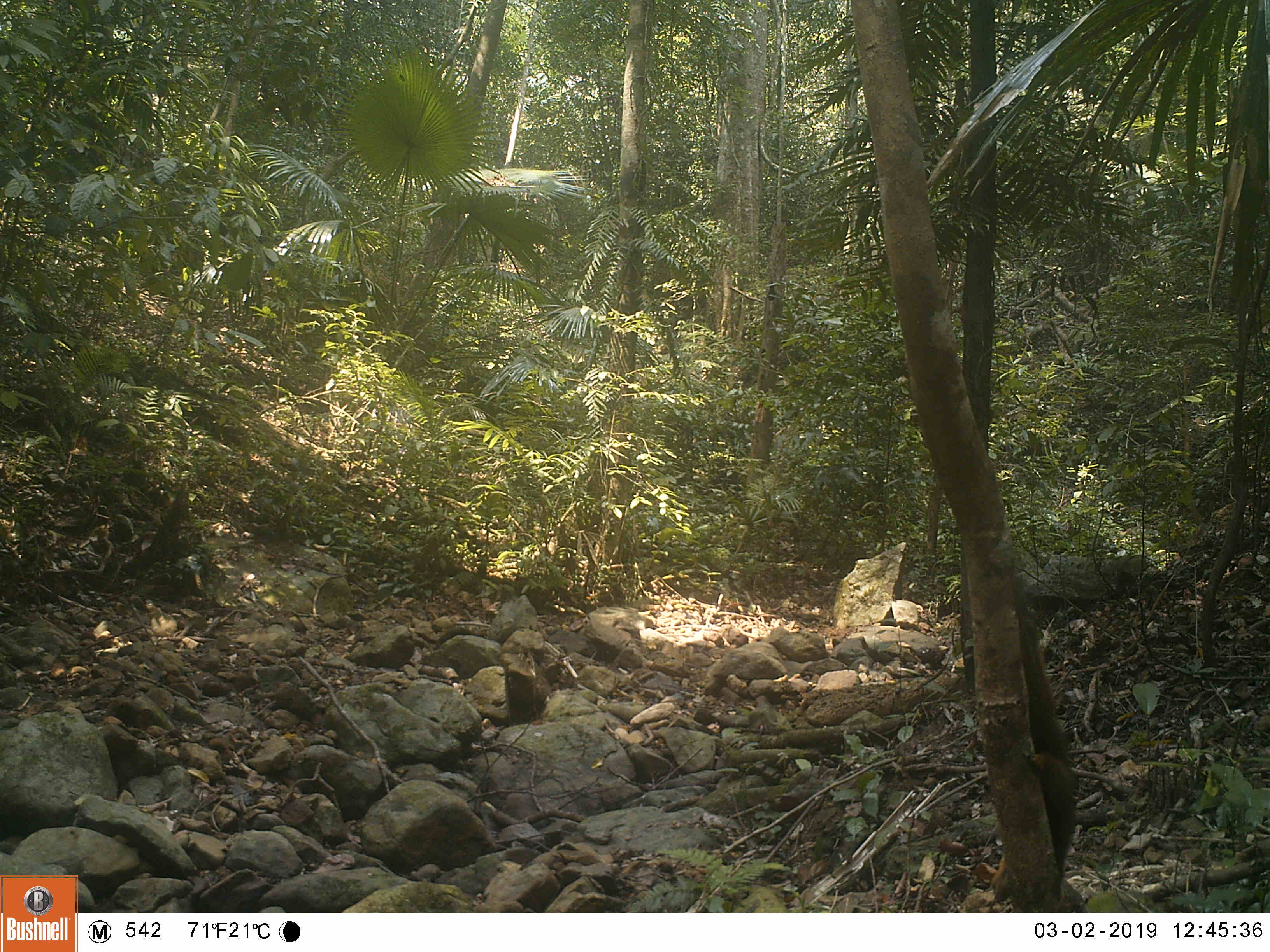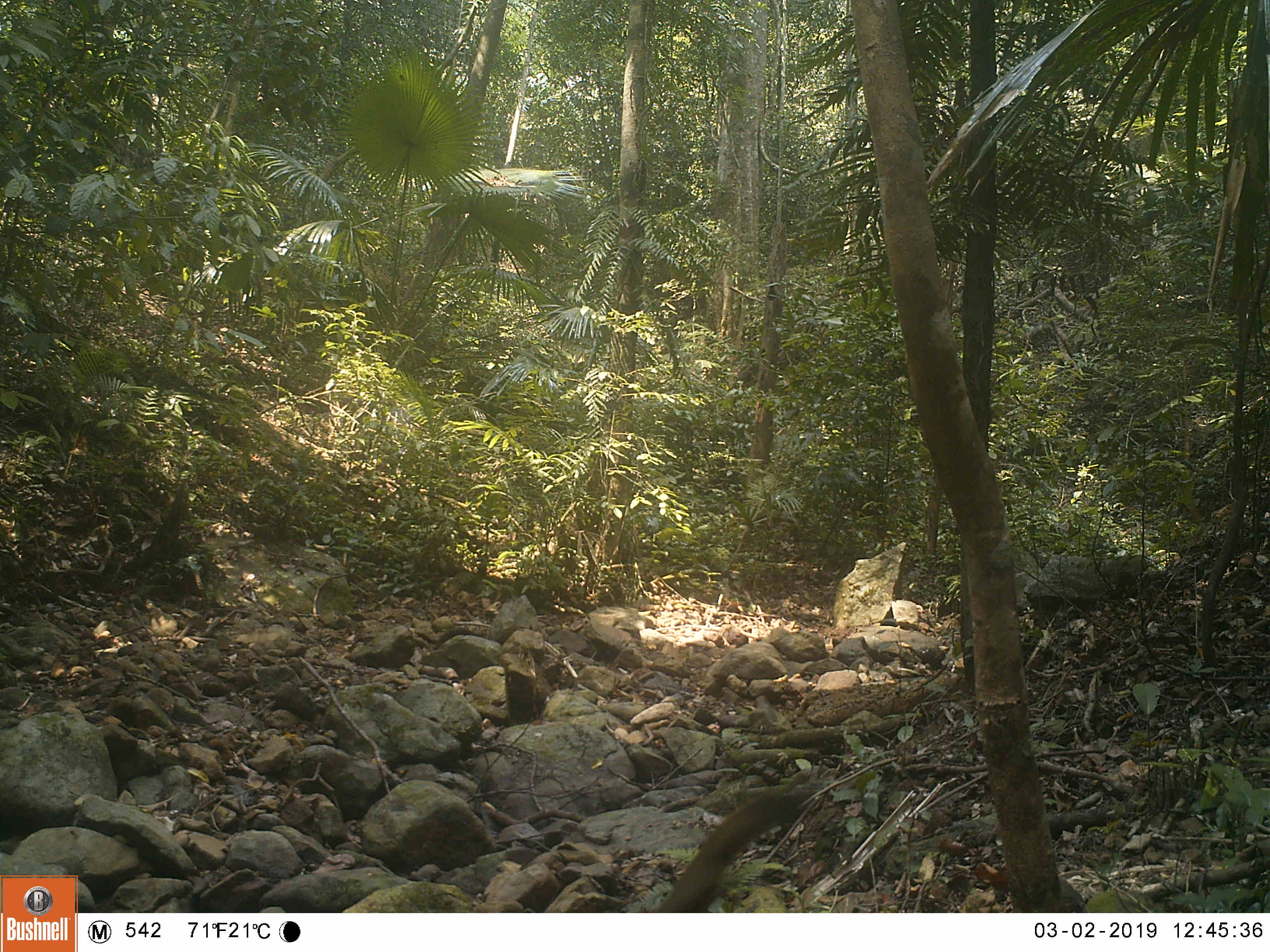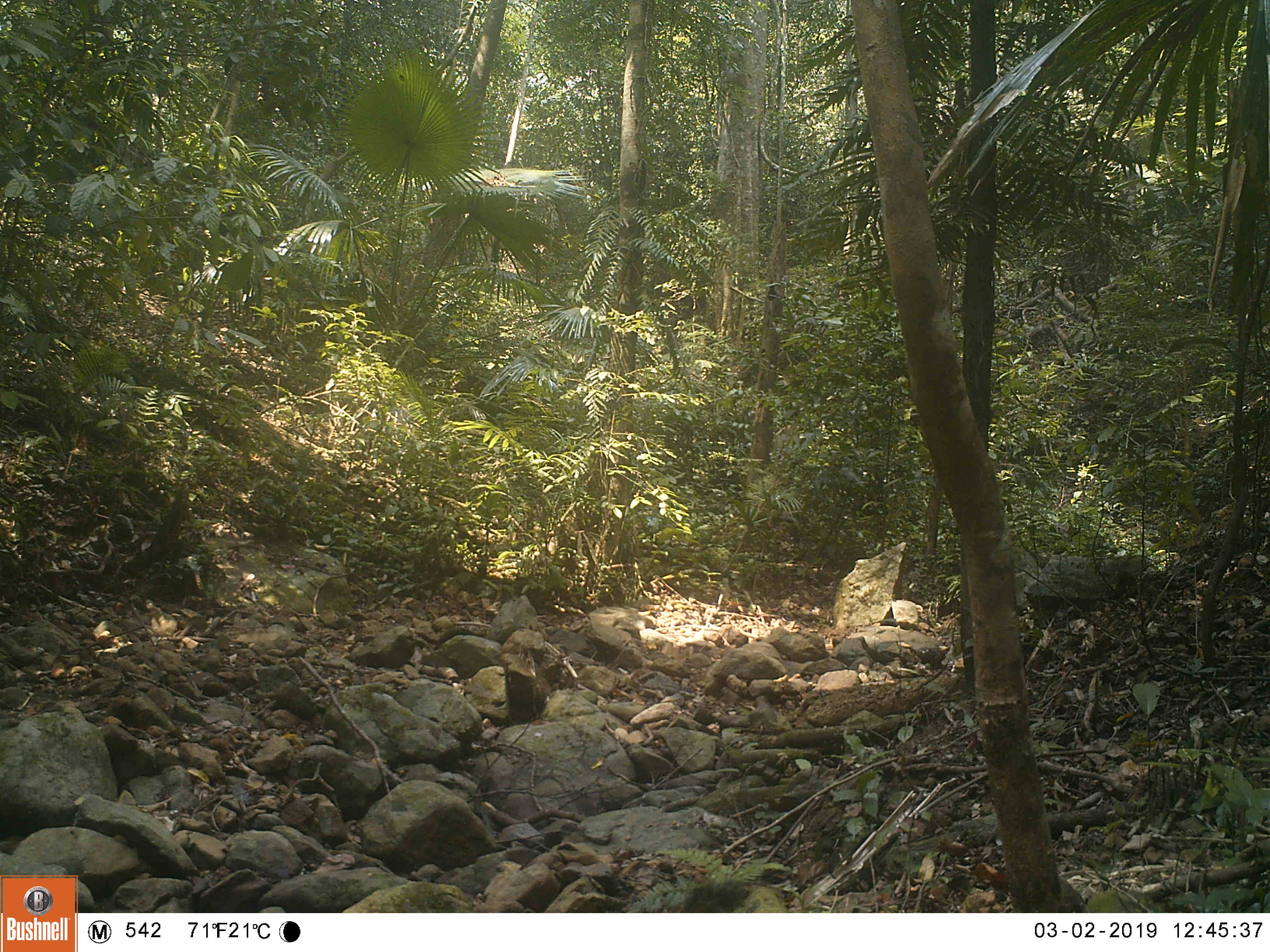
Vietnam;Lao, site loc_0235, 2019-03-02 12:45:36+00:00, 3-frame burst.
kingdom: Animalia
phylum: Chordata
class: Mammalia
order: Rodentia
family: Sciuridae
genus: Callosciurus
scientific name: Callosciurus erythraeus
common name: pallas's squirrel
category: pallass squirrel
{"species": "pallass squirrel (pallas's squirrel) (Callosciurus erythraeus)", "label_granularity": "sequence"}